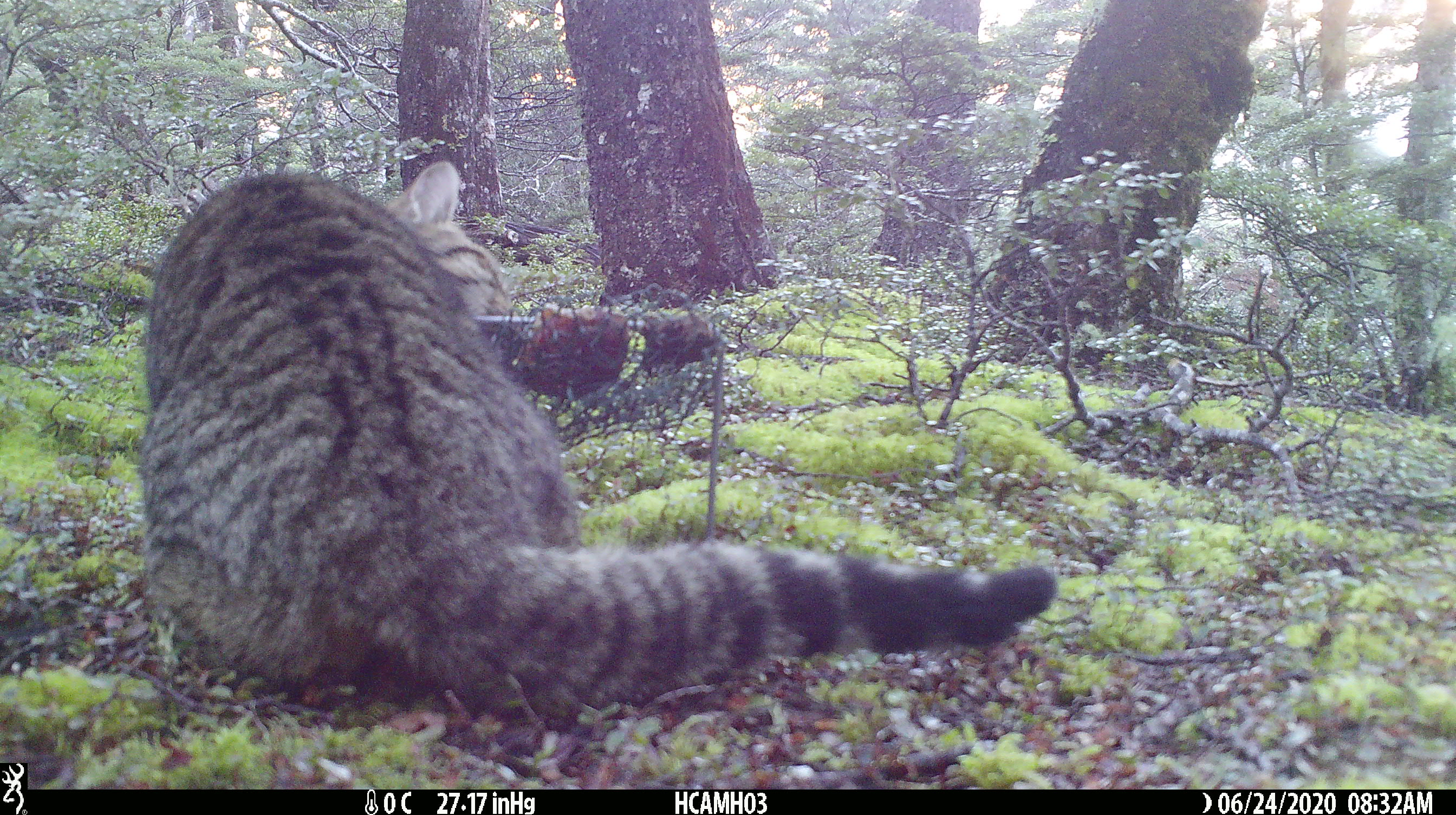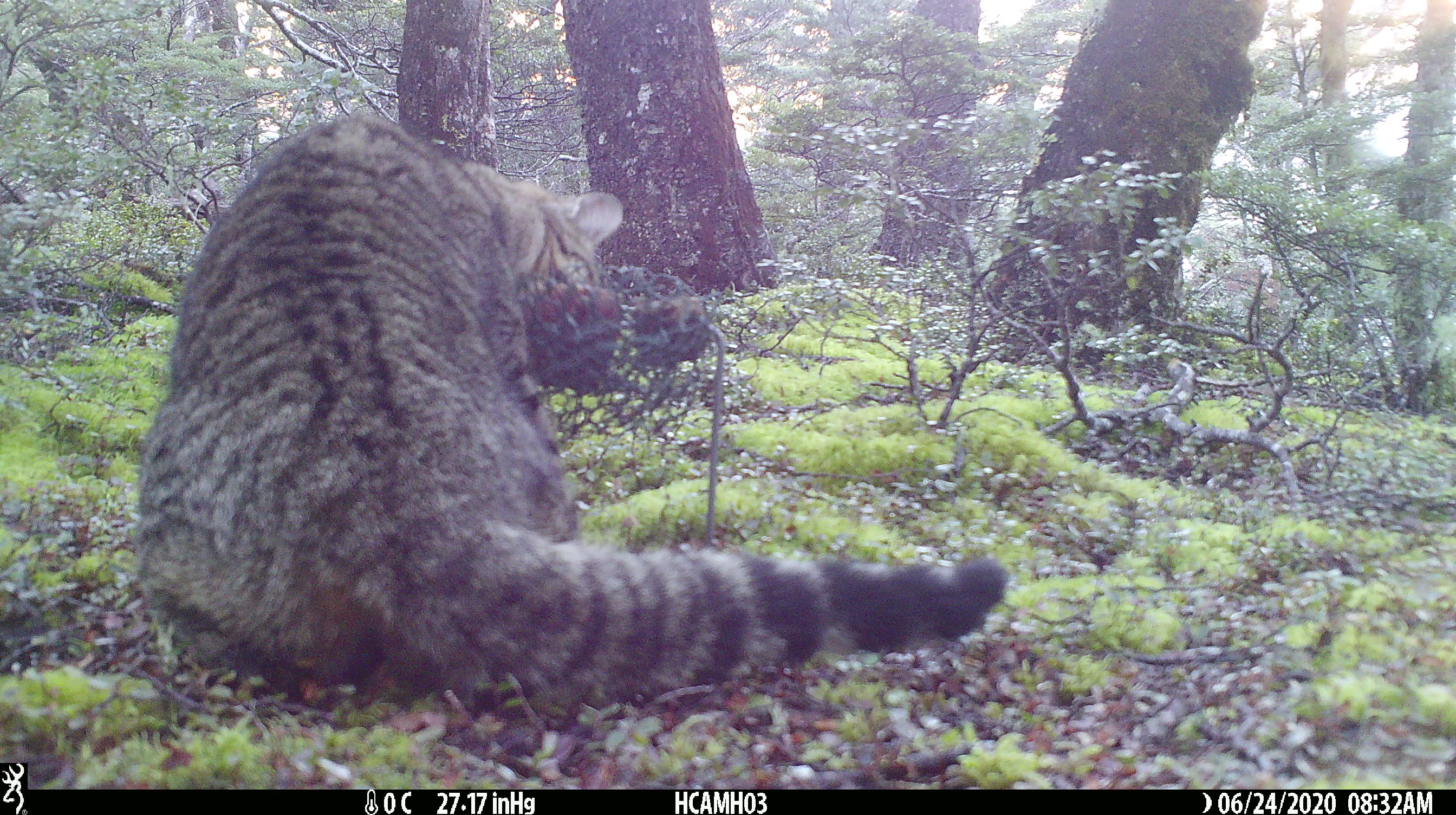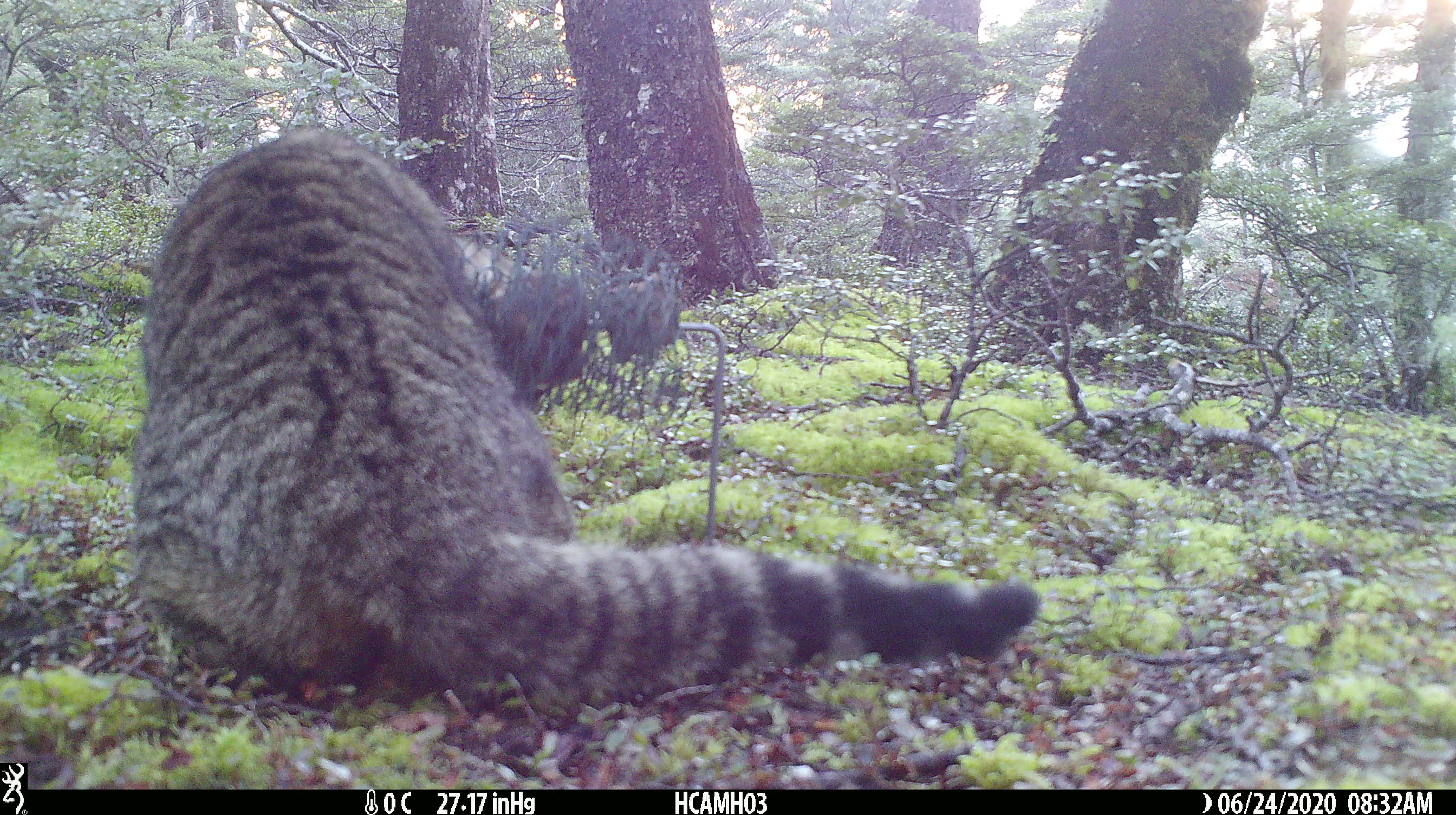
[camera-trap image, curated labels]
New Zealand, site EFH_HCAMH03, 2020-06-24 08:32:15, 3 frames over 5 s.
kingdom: Animalia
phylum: Chordata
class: Mammalia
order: Carnivora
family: Felidae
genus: Felis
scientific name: Felis catus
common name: domestic cat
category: cat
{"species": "cat (domestic cat) (Felis catus)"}